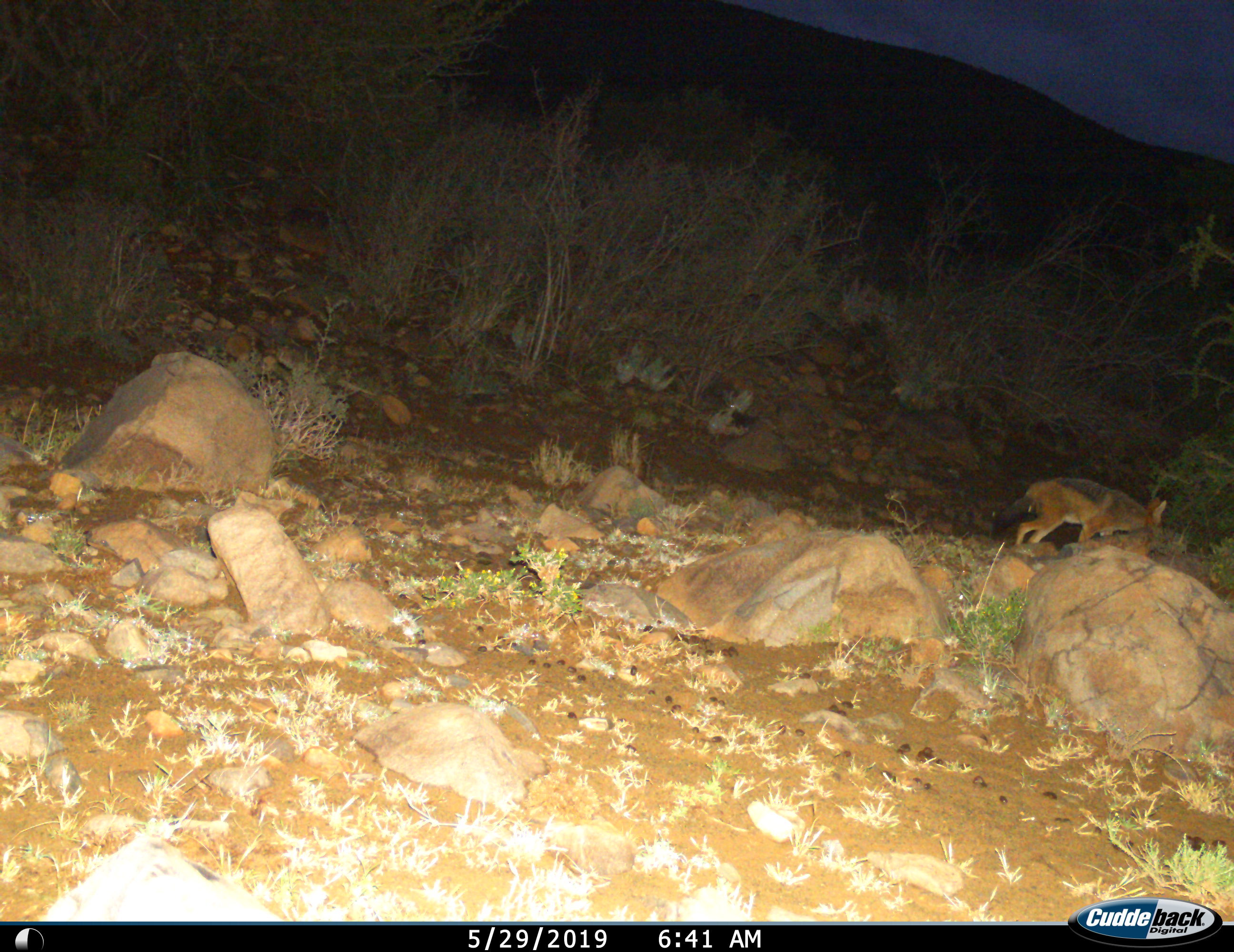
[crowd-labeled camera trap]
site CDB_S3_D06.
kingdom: Animalia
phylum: Chordata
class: Mammalia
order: Carnivora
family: Canidae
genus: Lupulella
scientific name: Lupulella mesomelas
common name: black-backed jackal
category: jackalblackbacked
Jackalblackbacked (black-backed jackal) (Lupulella mesomelas), count 1. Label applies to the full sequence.